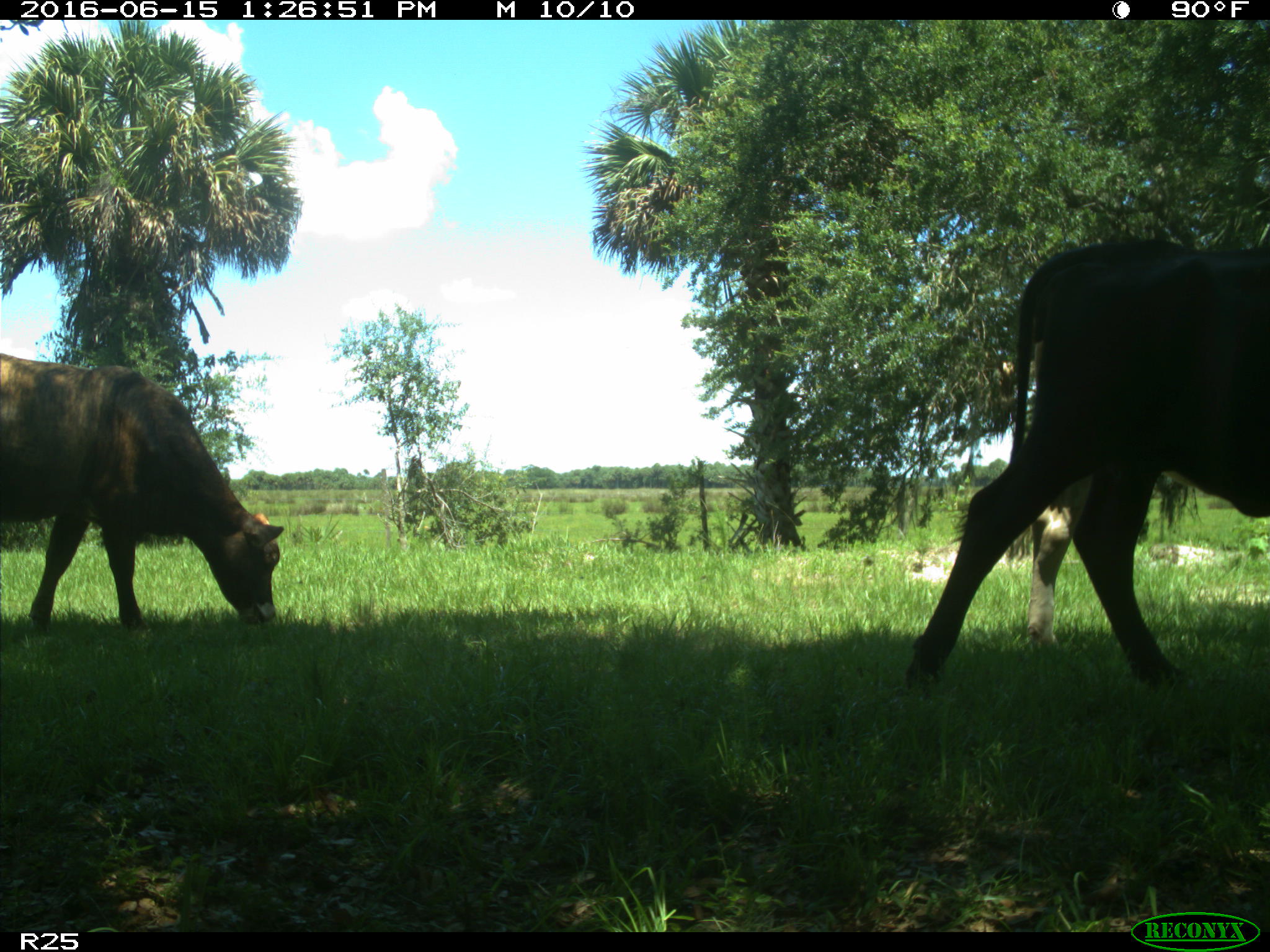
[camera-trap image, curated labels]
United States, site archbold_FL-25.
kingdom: Animalia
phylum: Chordata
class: Mammalia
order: Artiodactyla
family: Bovidae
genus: Bos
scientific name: Bos taurus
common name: domestic cow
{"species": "Bos taurus (domestic cow)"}